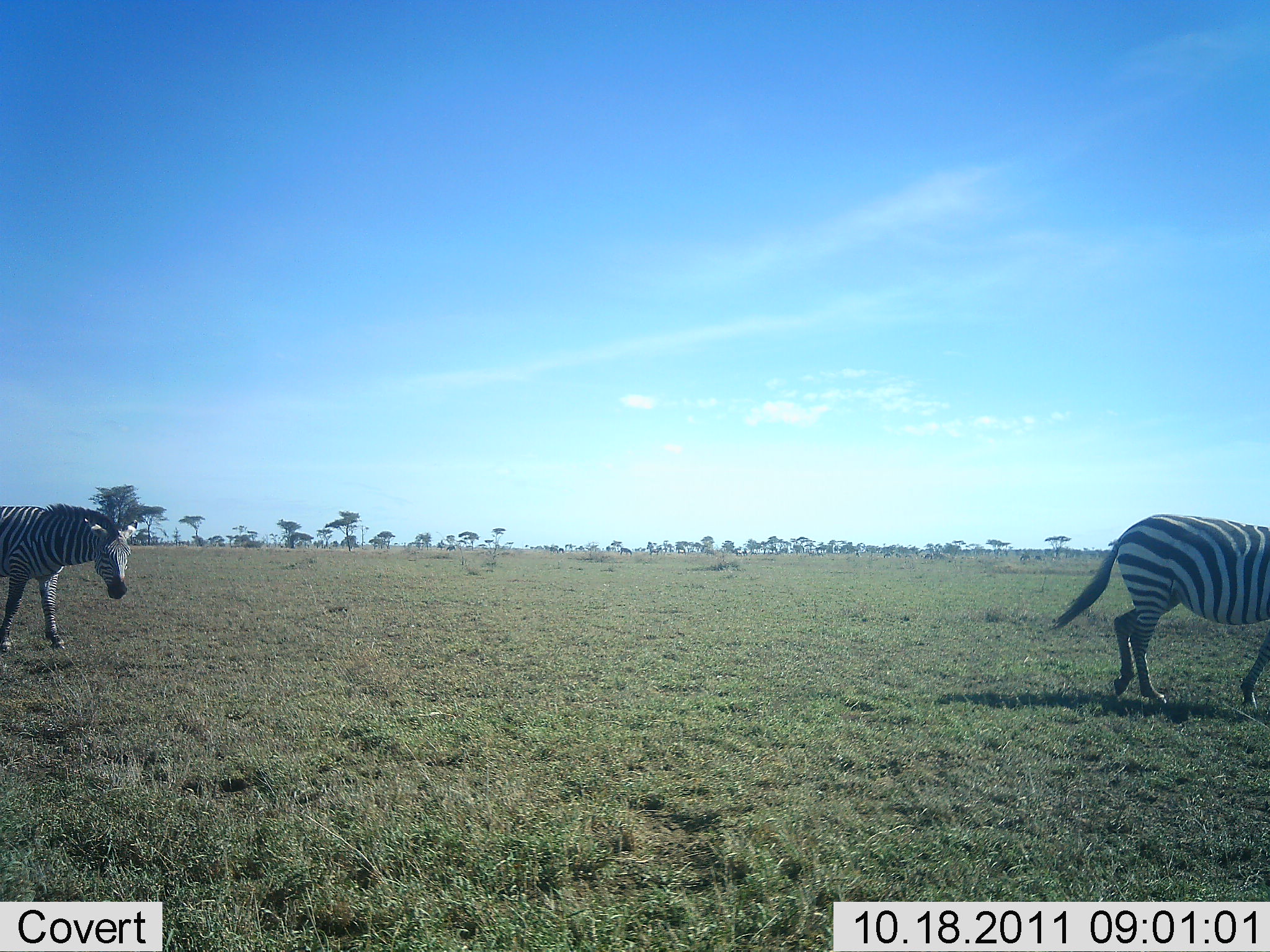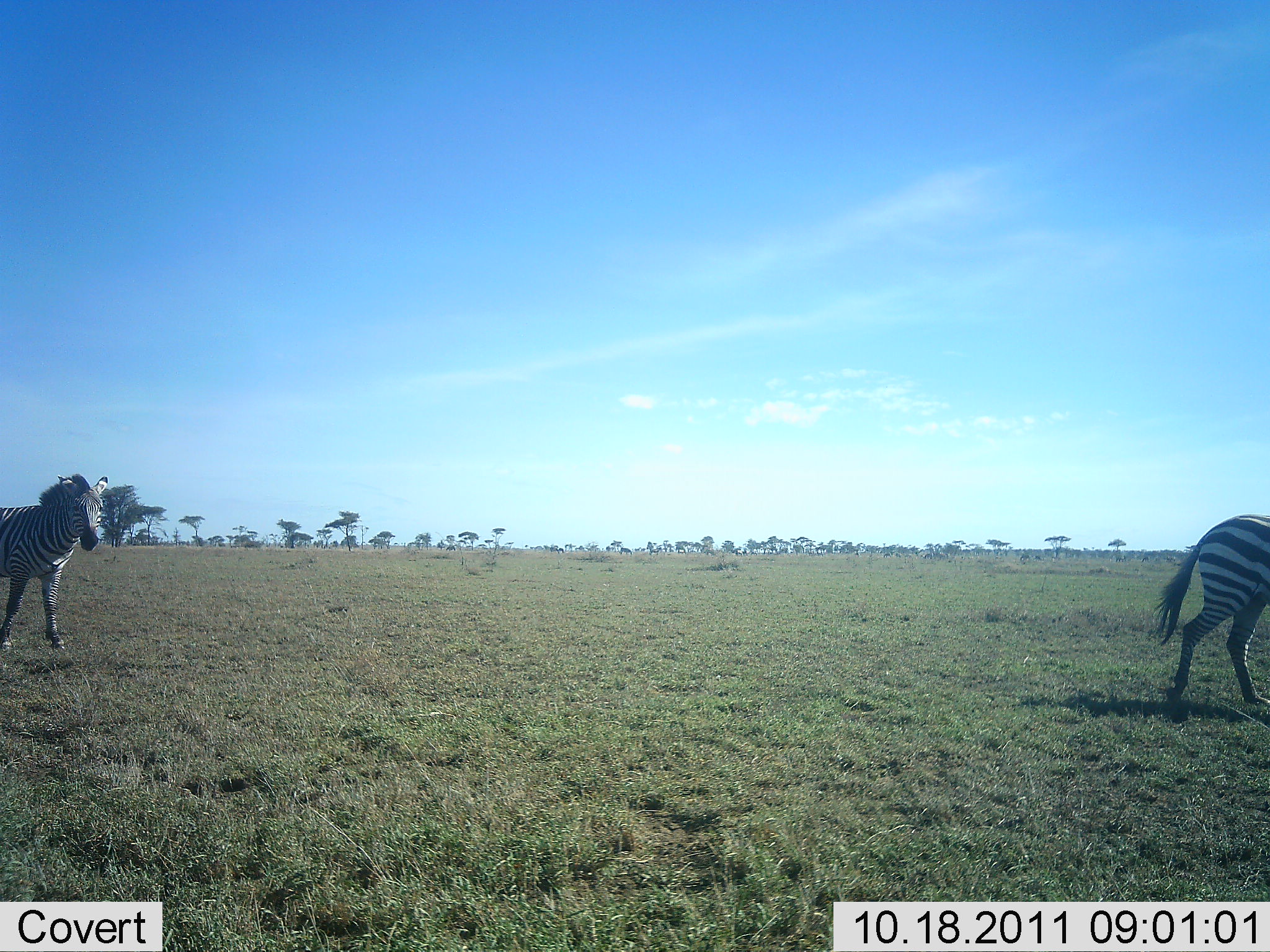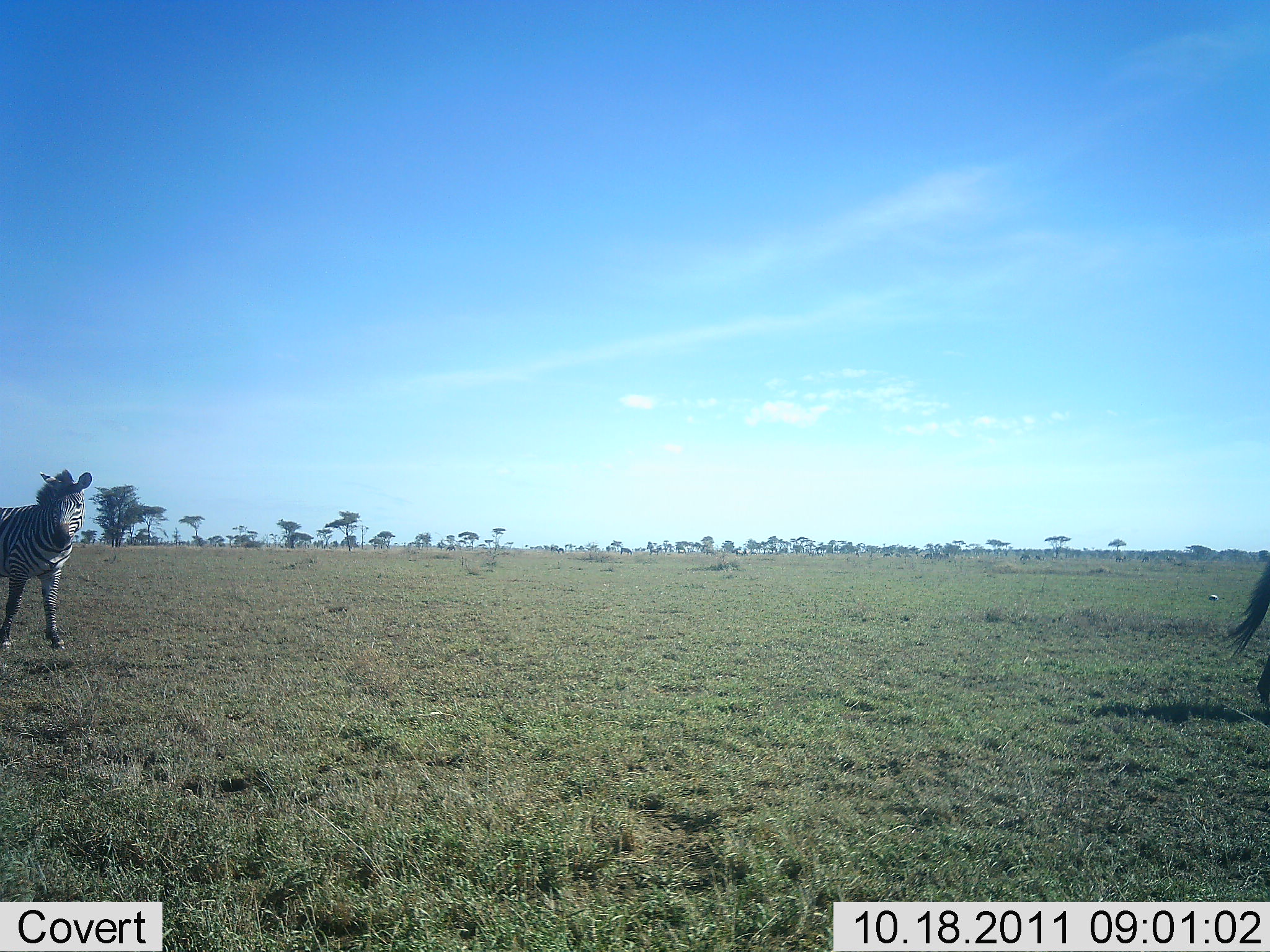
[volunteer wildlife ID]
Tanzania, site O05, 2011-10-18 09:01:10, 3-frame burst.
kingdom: Animalia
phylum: Chordata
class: Mammalia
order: Perissodactyla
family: Equidae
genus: Equus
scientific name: Equus quagga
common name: plains zebra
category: zebra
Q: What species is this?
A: Zebra (plains zebra) (Equus quagga).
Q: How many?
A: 2.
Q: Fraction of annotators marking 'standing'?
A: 46%.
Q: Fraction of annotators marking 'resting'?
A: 0%.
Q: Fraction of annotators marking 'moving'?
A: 85%.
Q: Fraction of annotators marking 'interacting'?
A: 0%.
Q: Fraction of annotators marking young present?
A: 0%.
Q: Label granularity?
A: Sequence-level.